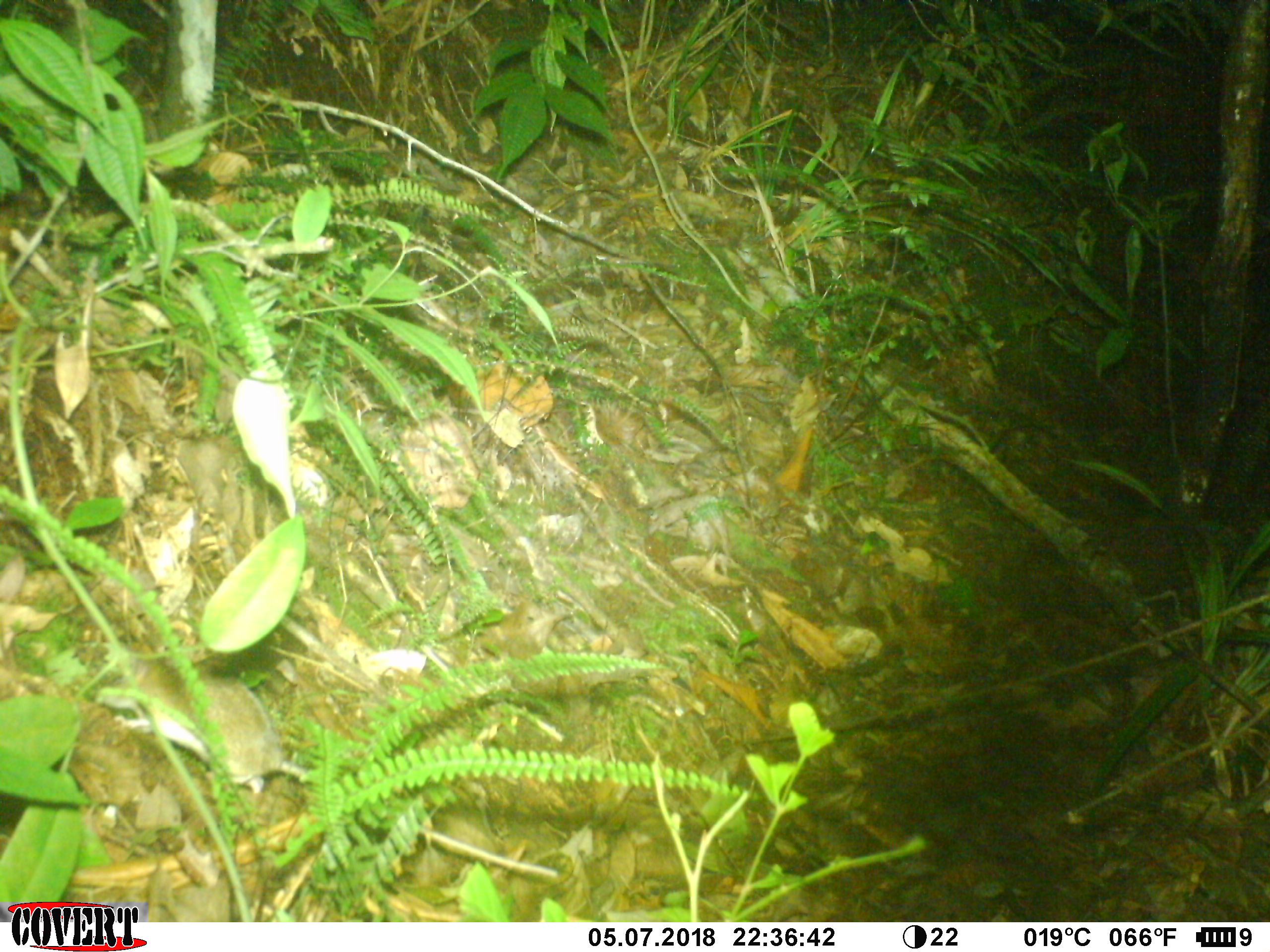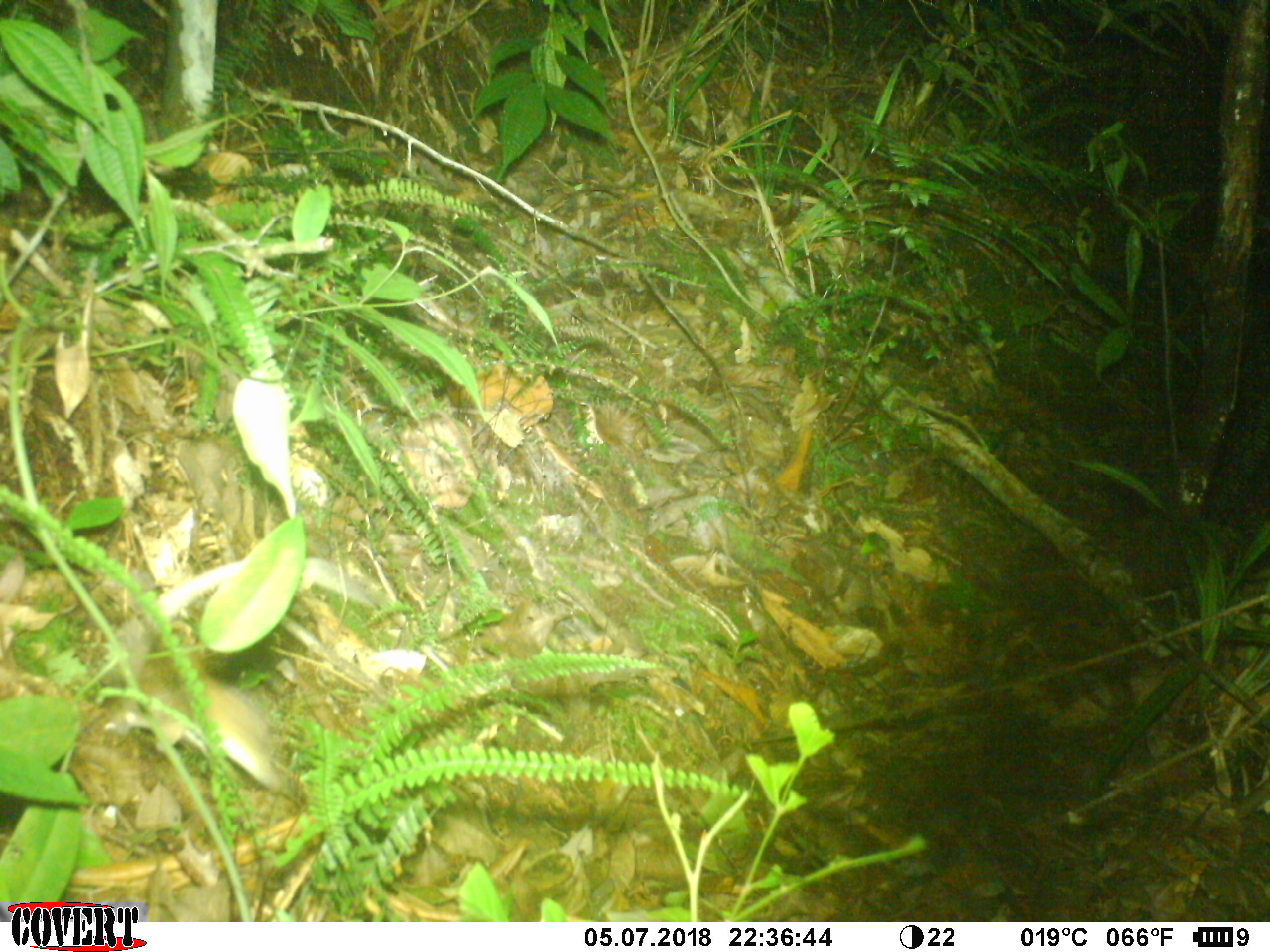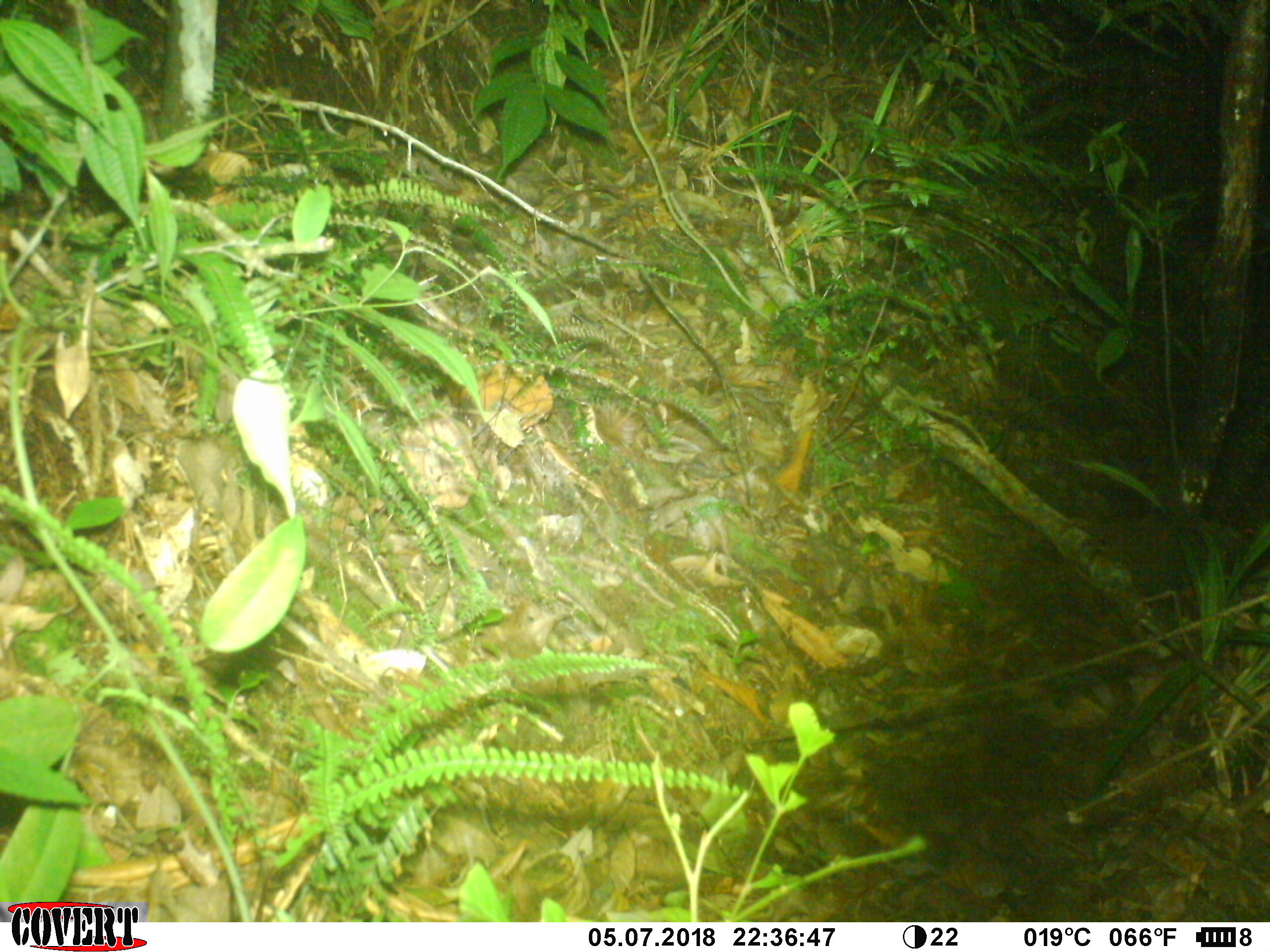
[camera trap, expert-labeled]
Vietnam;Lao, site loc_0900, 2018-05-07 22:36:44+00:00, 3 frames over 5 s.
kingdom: Animalia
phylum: Chordata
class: Mammalia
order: Rodentia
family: Muridae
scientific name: Muridae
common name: old-world mice and rats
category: unidentified murid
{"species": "unidentified murid (old-world mice and rats) (Muridae)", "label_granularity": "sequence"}